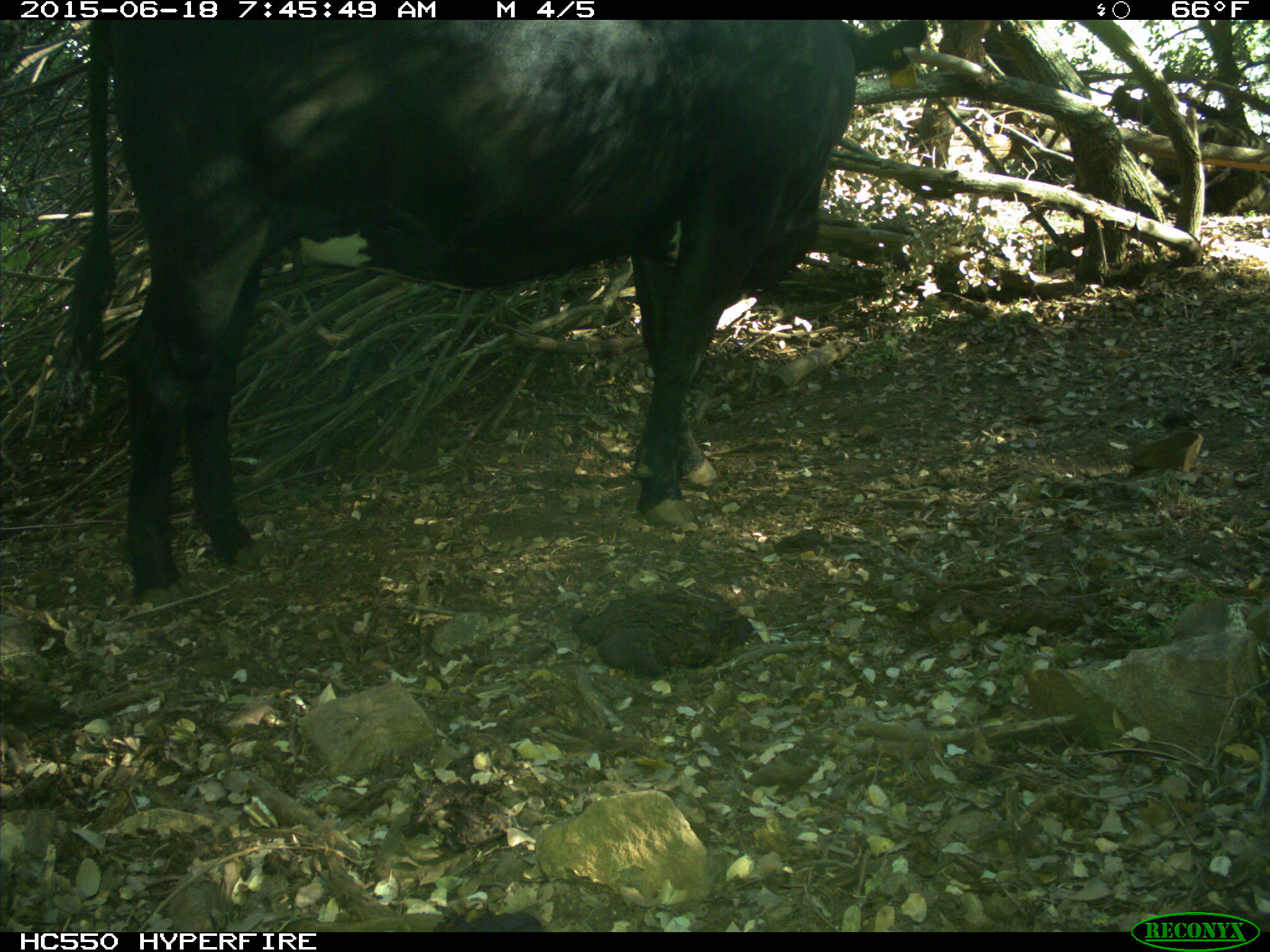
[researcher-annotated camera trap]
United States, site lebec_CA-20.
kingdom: Animalia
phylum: Chordata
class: Mammalia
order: Artiodactyla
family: Bovidae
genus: Bos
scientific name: Bos taurus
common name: domestic cow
Bos taurus (domestic cow).